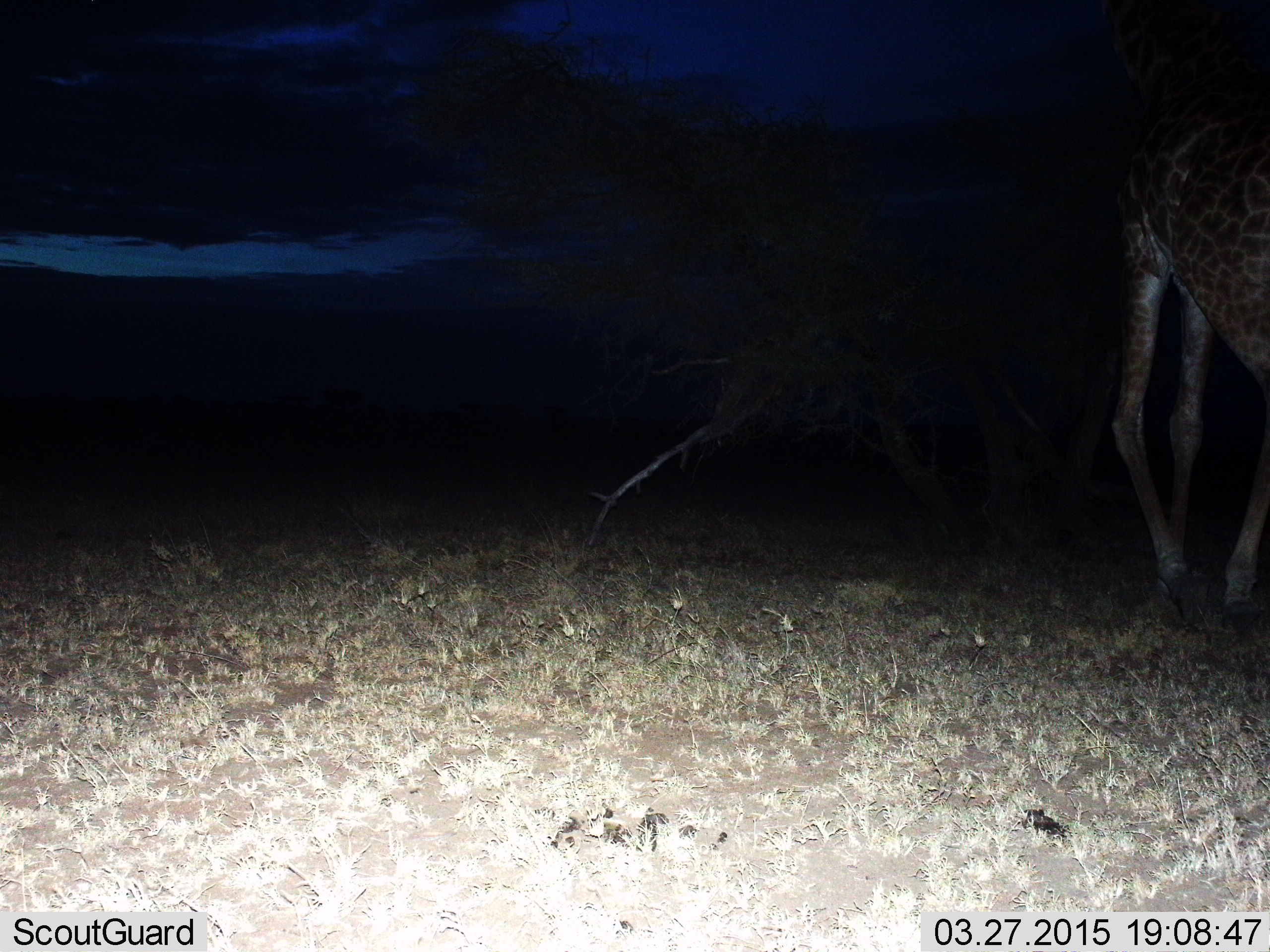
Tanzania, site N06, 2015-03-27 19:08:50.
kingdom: Animalia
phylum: Chordata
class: Mammalia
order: Artiodactyla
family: Giraffidae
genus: Giraffa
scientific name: Giraffa camelopardalis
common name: giraffe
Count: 1.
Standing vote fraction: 20%.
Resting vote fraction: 0%.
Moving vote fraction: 80%.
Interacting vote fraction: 0%.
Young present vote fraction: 0%.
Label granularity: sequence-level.